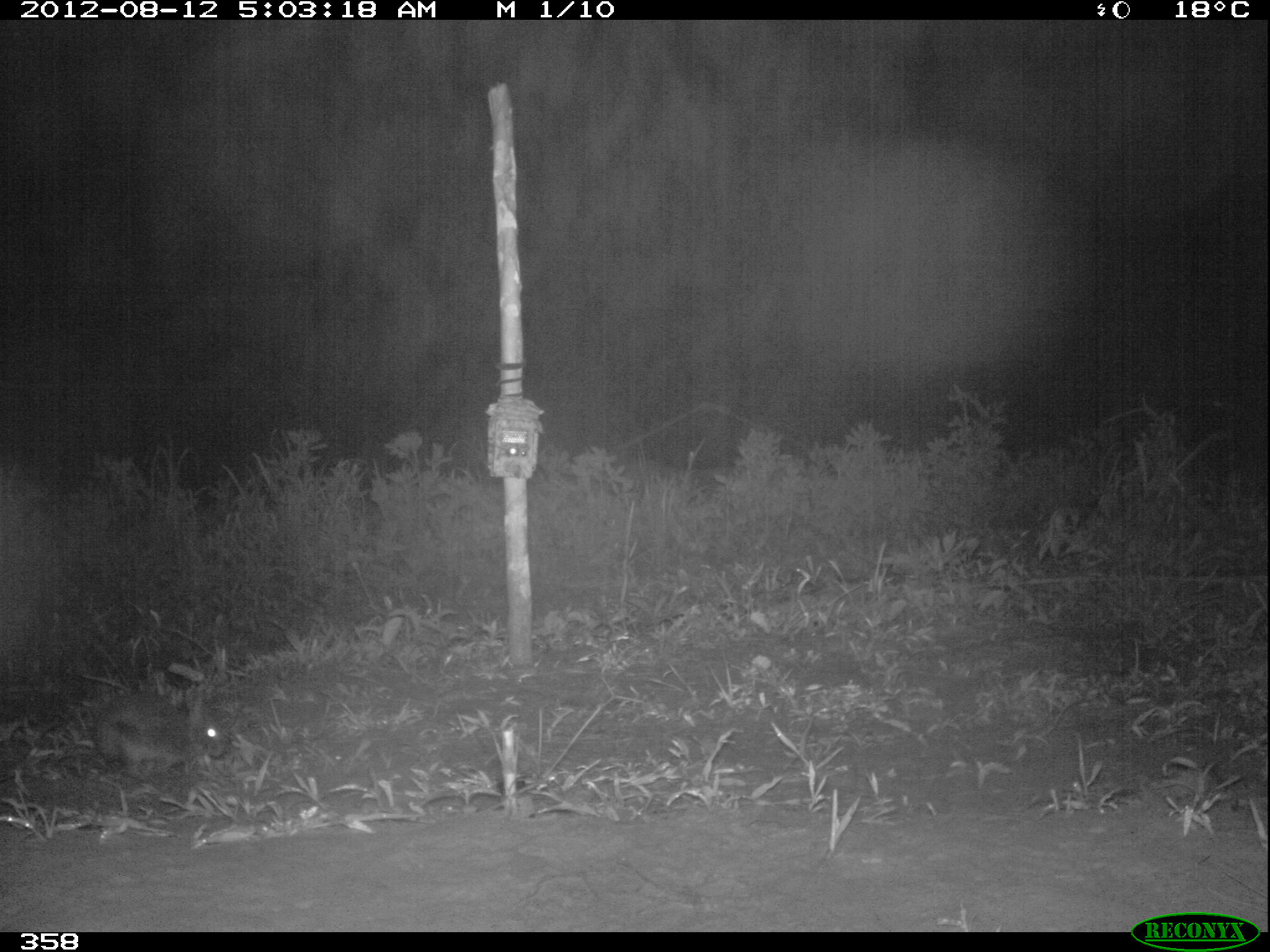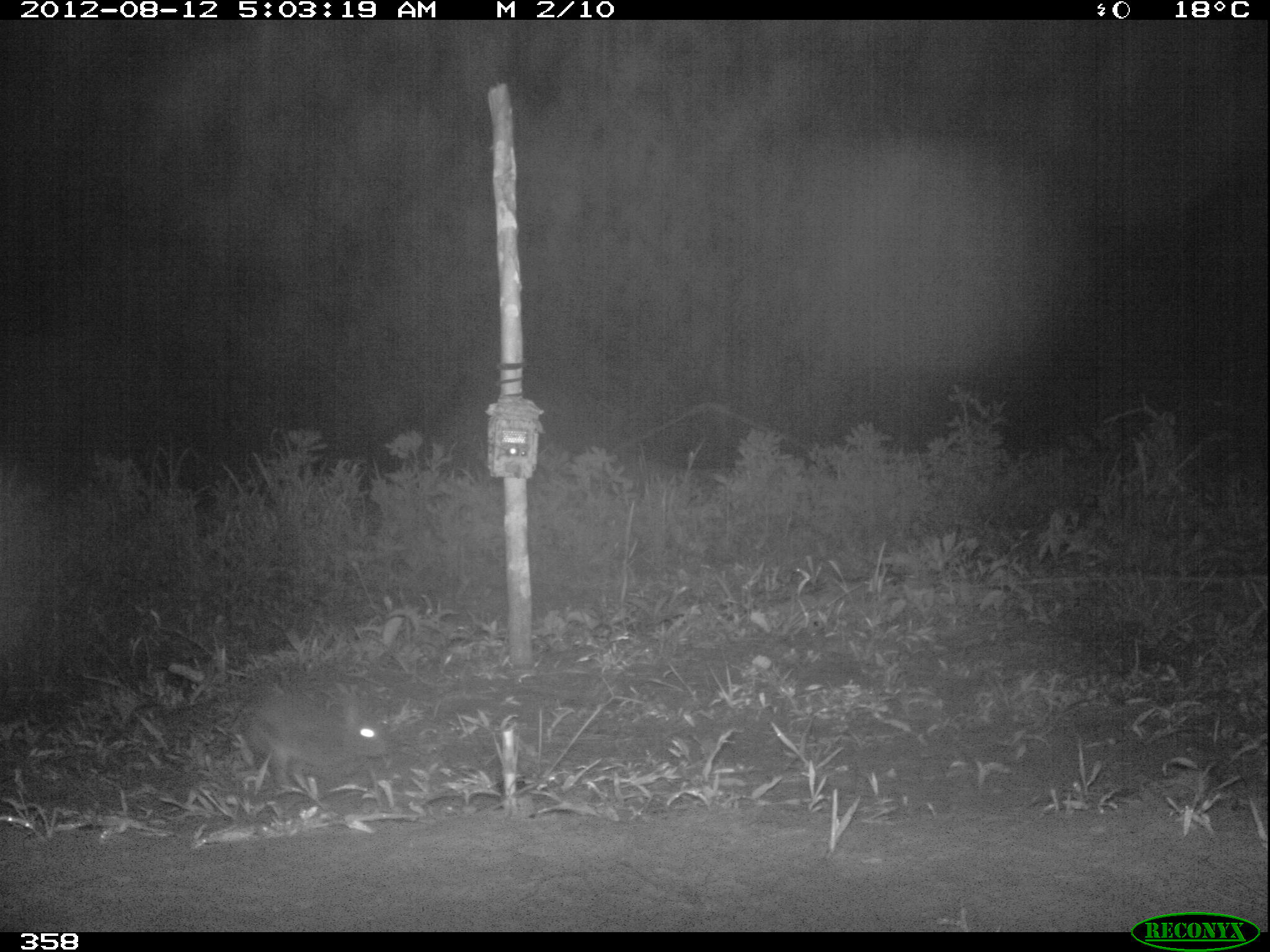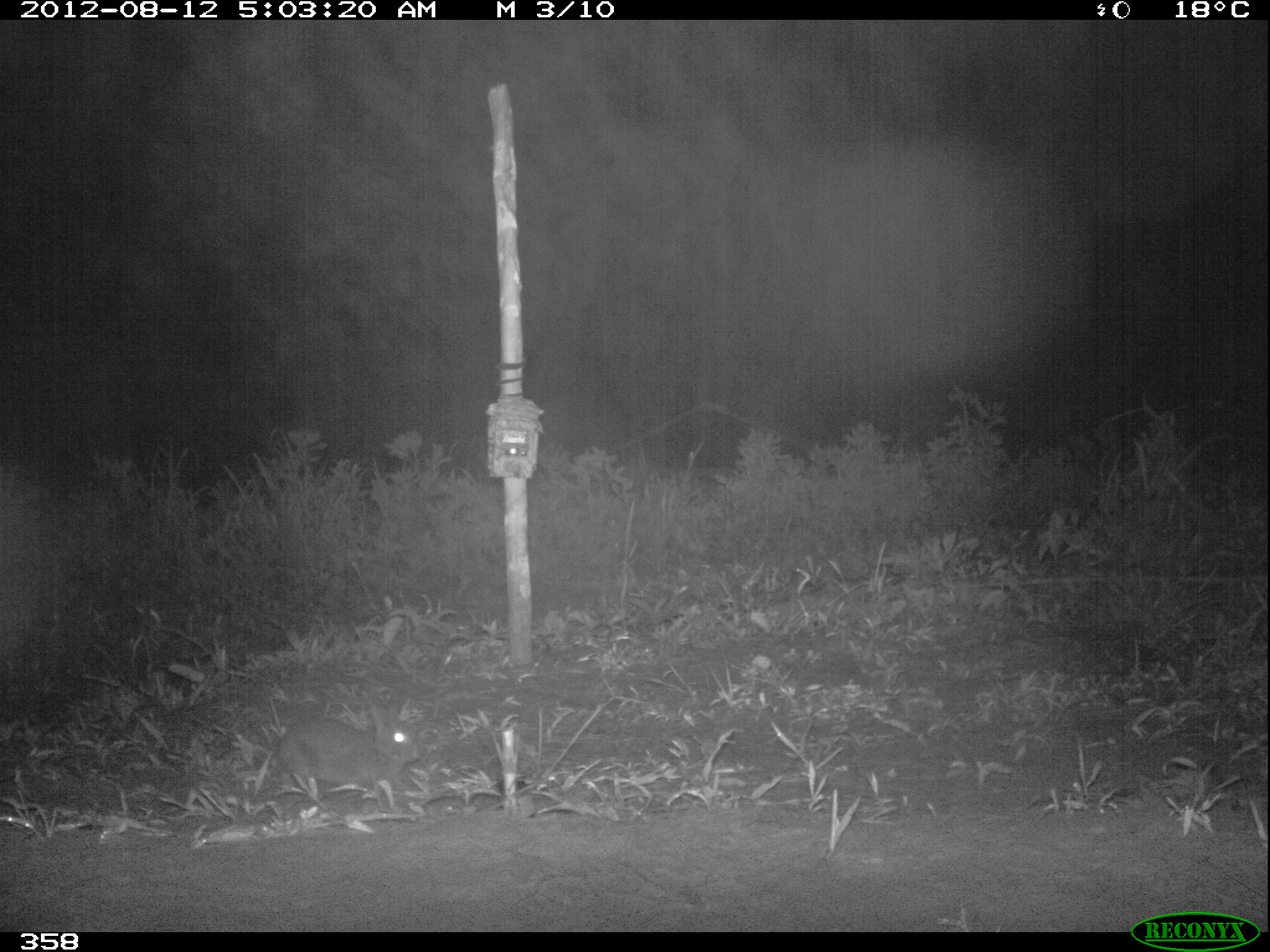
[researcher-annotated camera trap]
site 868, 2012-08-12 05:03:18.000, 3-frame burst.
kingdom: Animalia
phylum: Chordata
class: Mammalia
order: Lagomorpha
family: Leporidae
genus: Sylvilagus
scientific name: Sylvilagus brasiliensis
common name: tapeti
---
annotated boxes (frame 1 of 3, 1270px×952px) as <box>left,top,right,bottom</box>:
sylvilagus brasiliensis: <box>88,683,227,777</box>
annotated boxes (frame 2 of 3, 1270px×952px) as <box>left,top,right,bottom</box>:
sylvilagus brasiliensis: <box>245,693,384,788</box>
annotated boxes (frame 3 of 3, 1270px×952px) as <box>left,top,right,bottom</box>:
sylvilagus brasiliensis: <box>274,704,418,795</box>